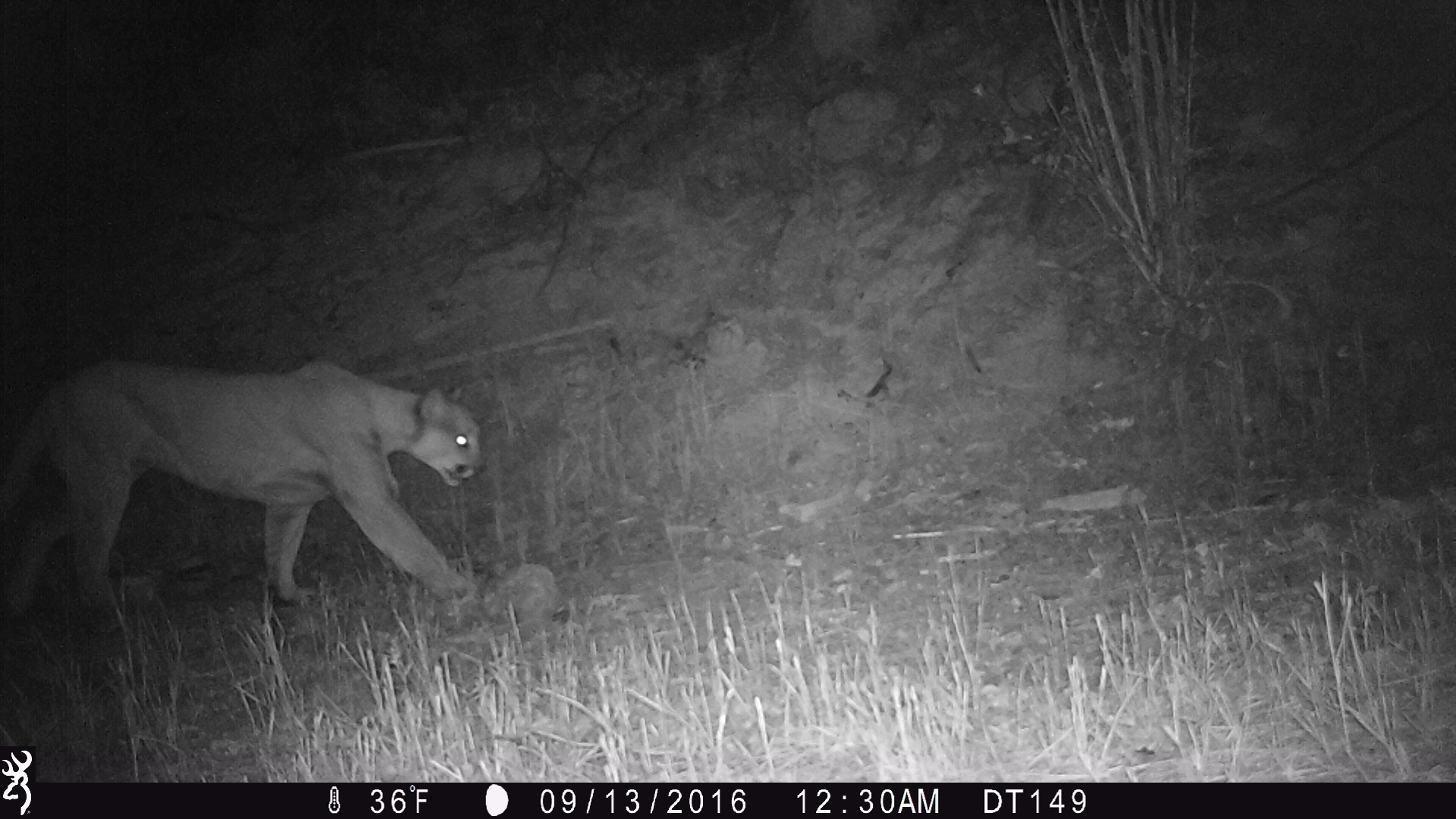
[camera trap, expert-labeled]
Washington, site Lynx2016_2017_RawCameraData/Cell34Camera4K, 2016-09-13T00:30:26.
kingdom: Animalia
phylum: Chordata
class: Mammalia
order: Carnivora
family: Felidae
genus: Puma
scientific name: Puma concolor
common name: mountain lion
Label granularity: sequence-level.